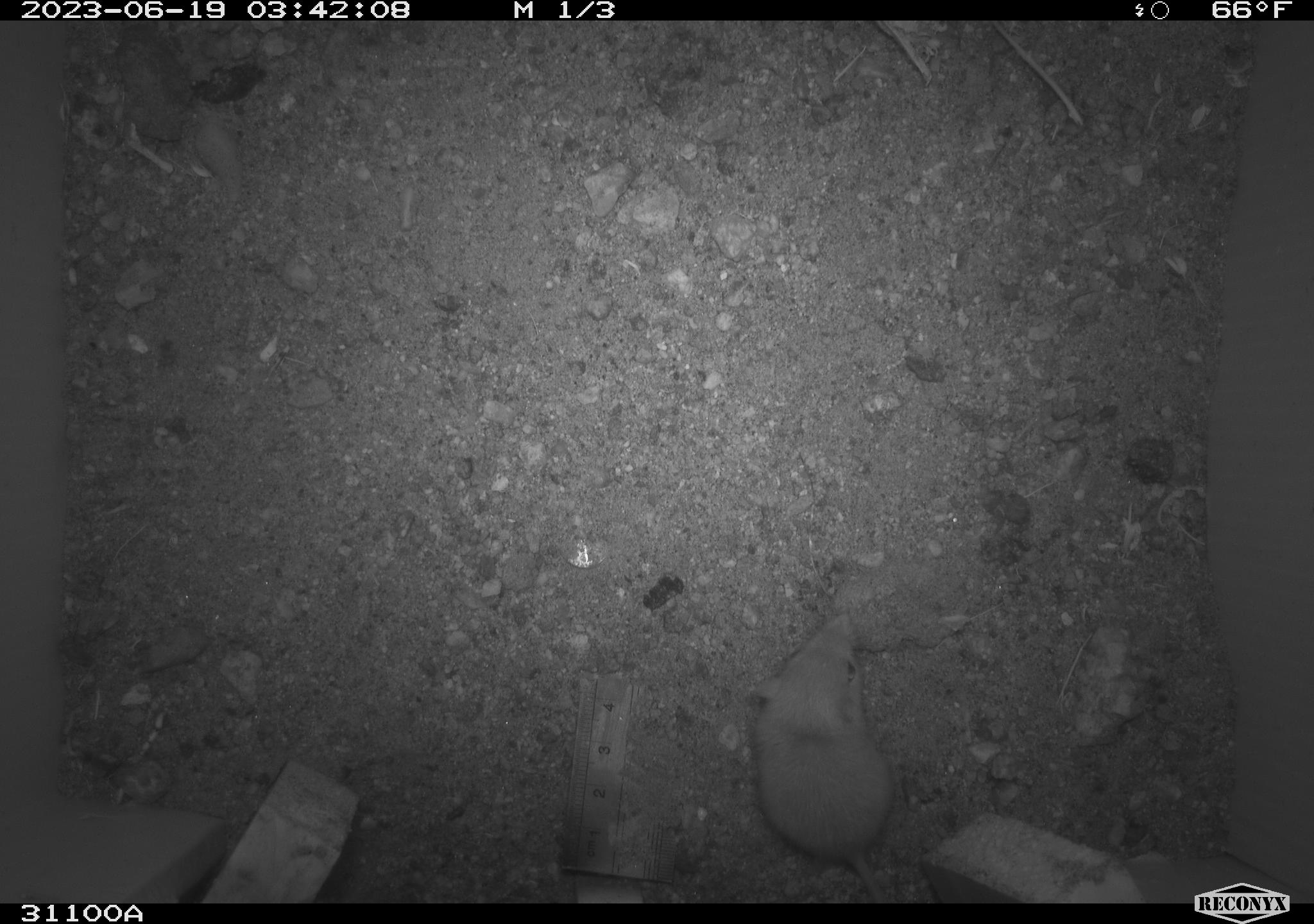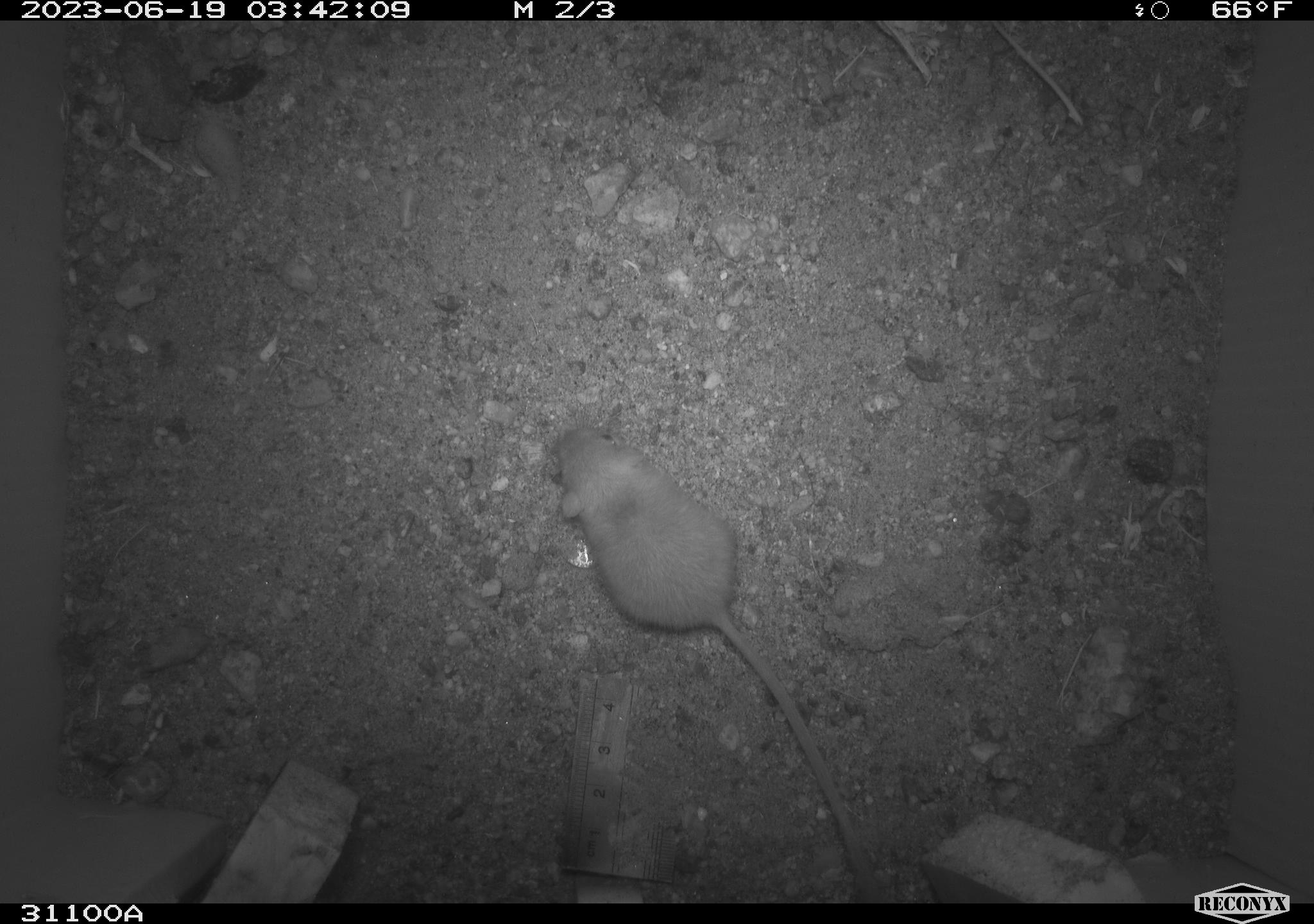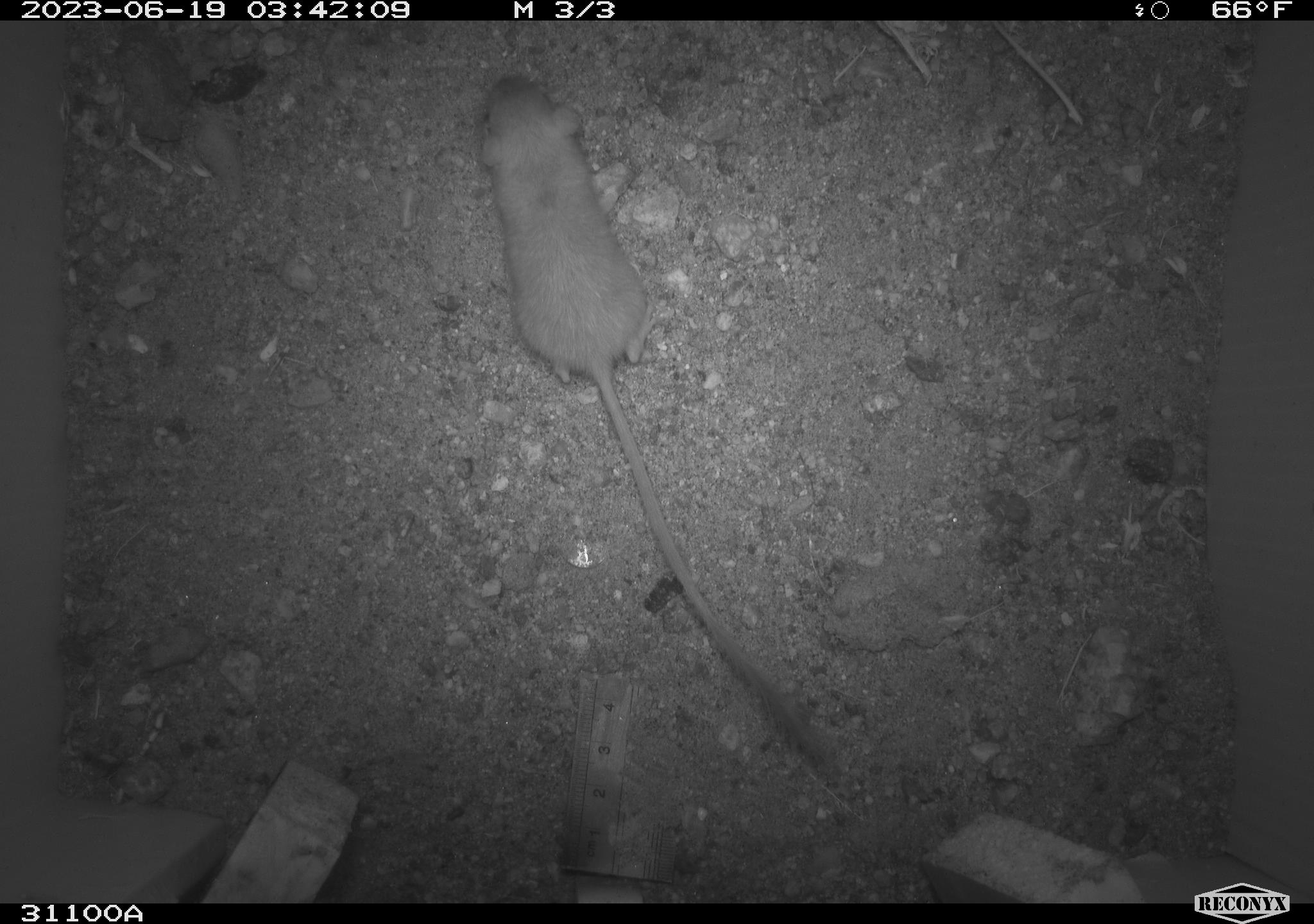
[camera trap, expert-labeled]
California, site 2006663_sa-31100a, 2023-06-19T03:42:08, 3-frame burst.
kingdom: Animalia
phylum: Chordata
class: Mammalia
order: Rodentia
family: Heteromyidae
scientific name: Heteromyidae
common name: kangaroo rats and pocket mice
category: heteromyidae family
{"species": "heteromyidae family (kangaroo rats and pocket mice) (Heteromyidae)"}